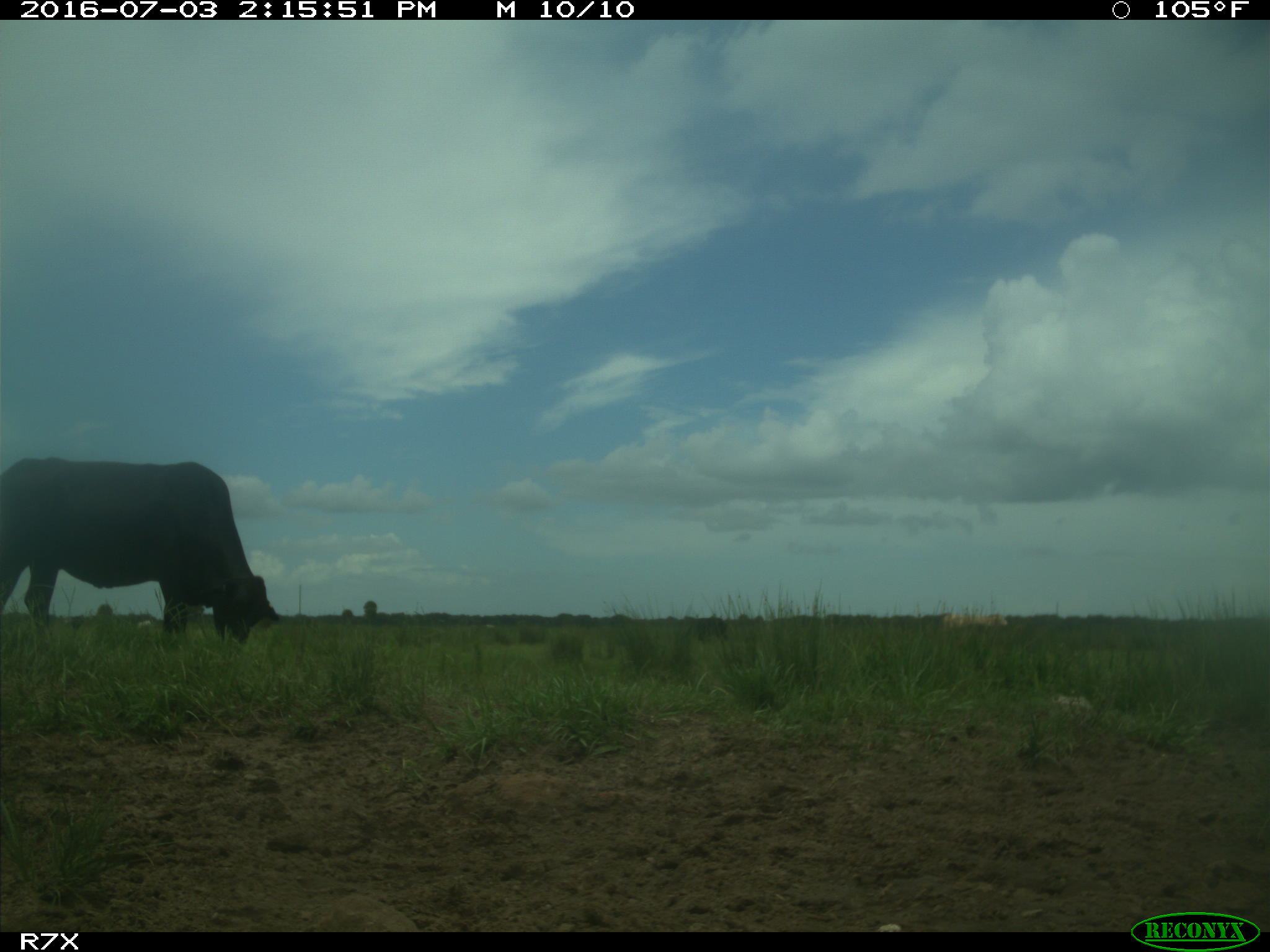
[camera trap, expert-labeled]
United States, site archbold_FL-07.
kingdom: Animalia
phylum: Chordata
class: Mammalia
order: Artiodactyla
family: Bovidae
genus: Bos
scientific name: Bos taurus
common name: domestic cow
Bos taurus (domestic cow).